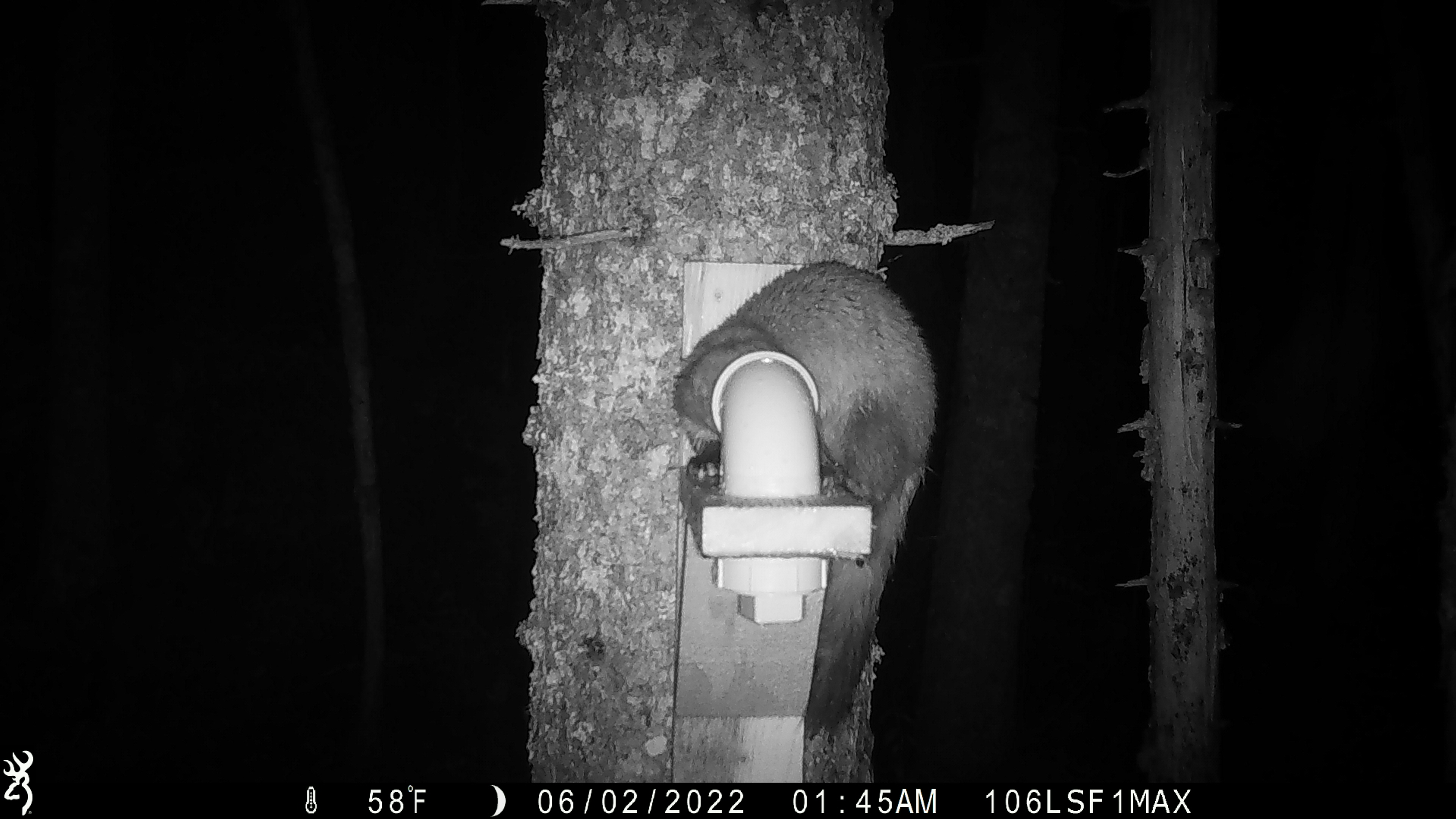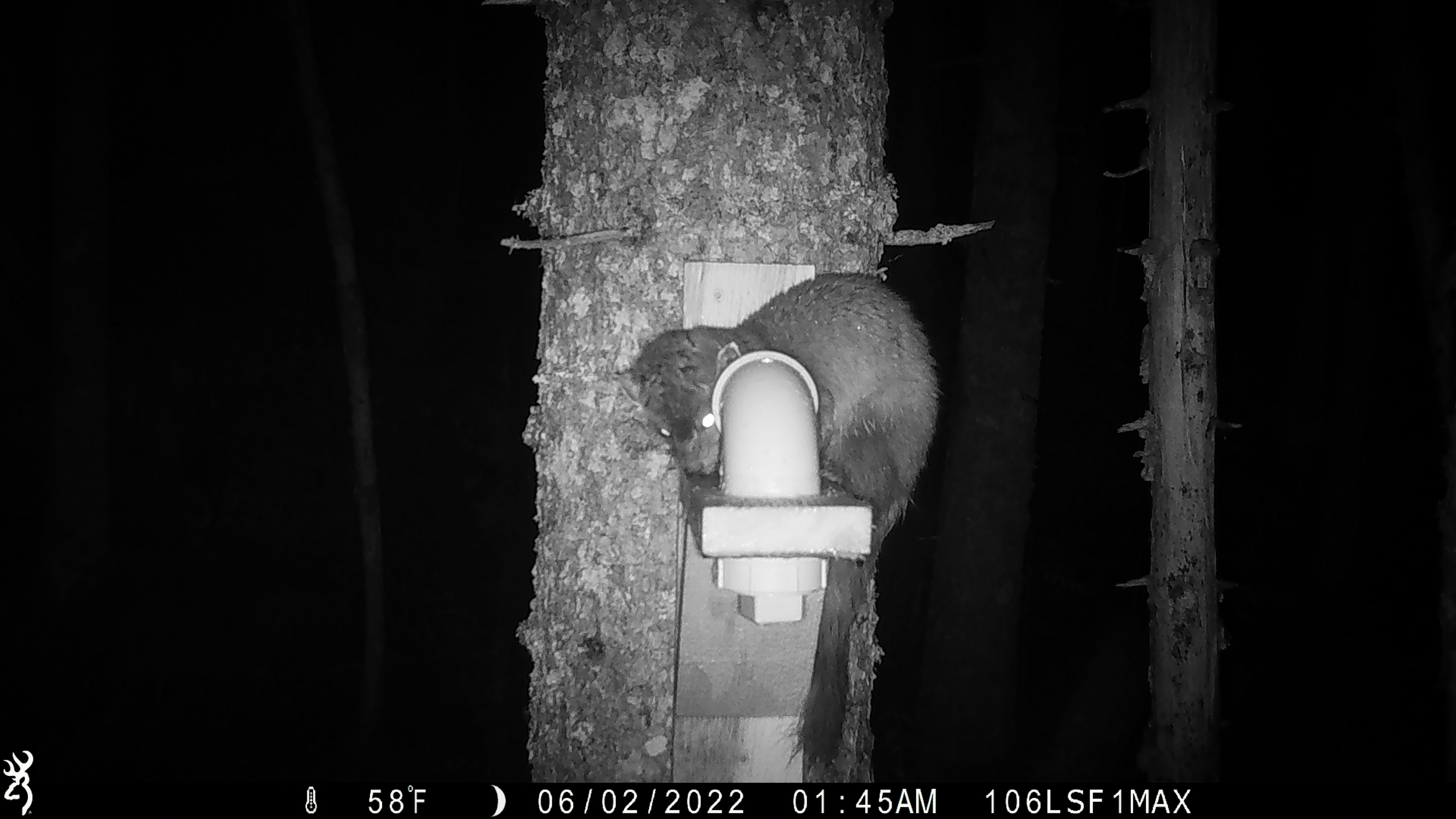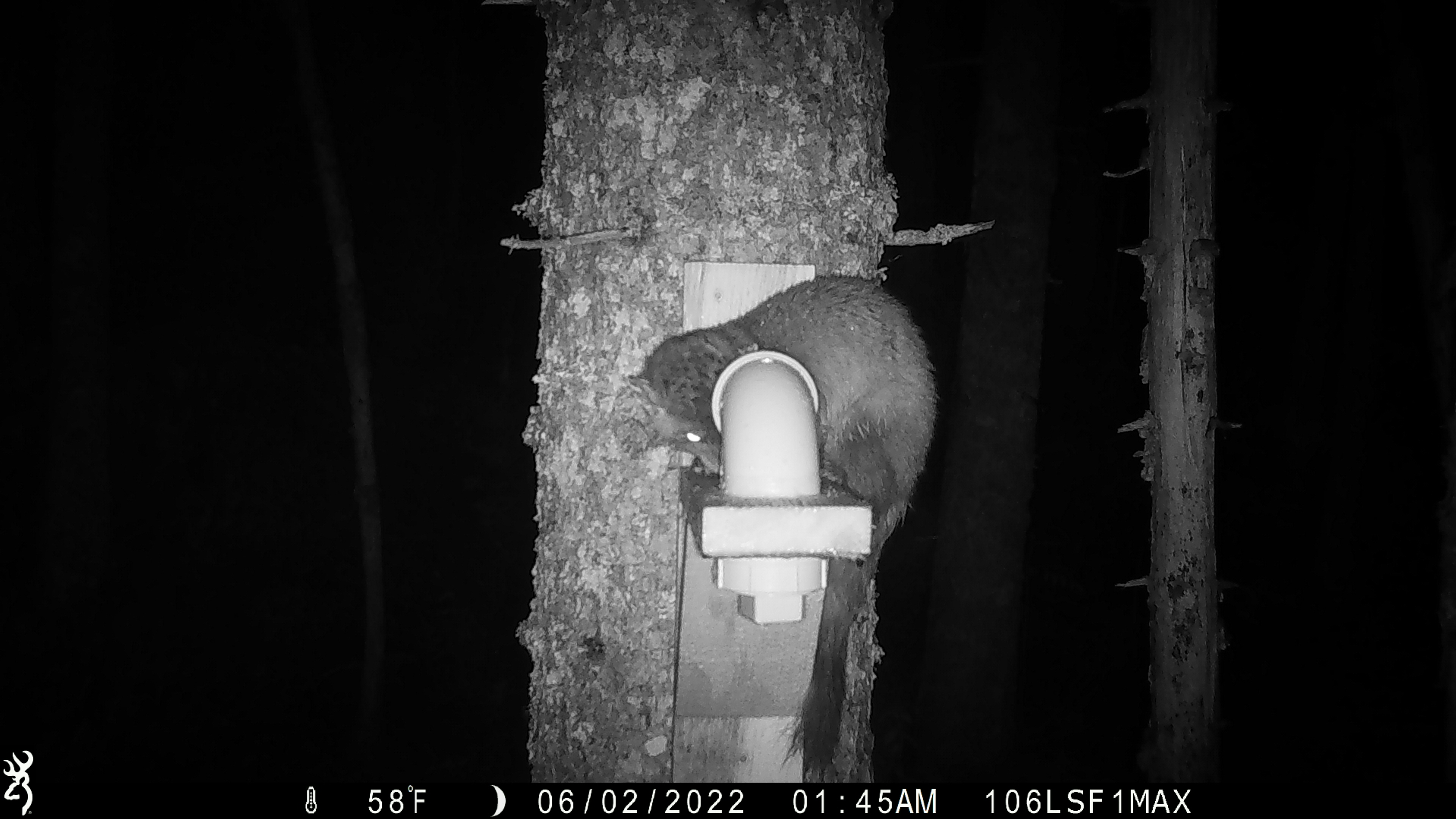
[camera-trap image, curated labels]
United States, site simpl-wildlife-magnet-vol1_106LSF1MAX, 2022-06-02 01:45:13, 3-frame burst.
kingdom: Animalia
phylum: Chordata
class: Mammalia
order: Carnivora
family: Mustelidae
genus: Martes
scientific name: Martes americana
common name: american marten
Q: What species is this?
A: American marten (Martes americana).